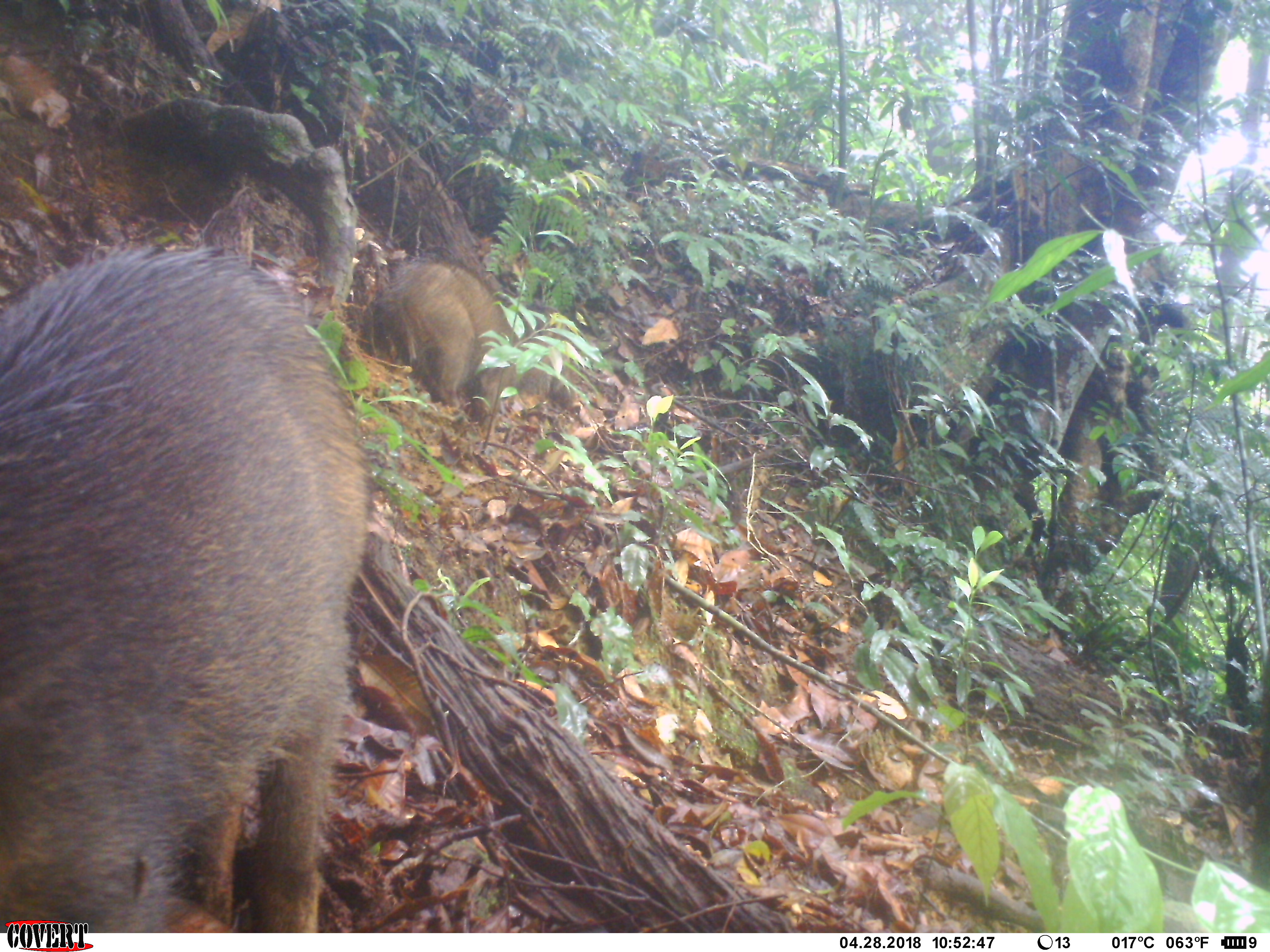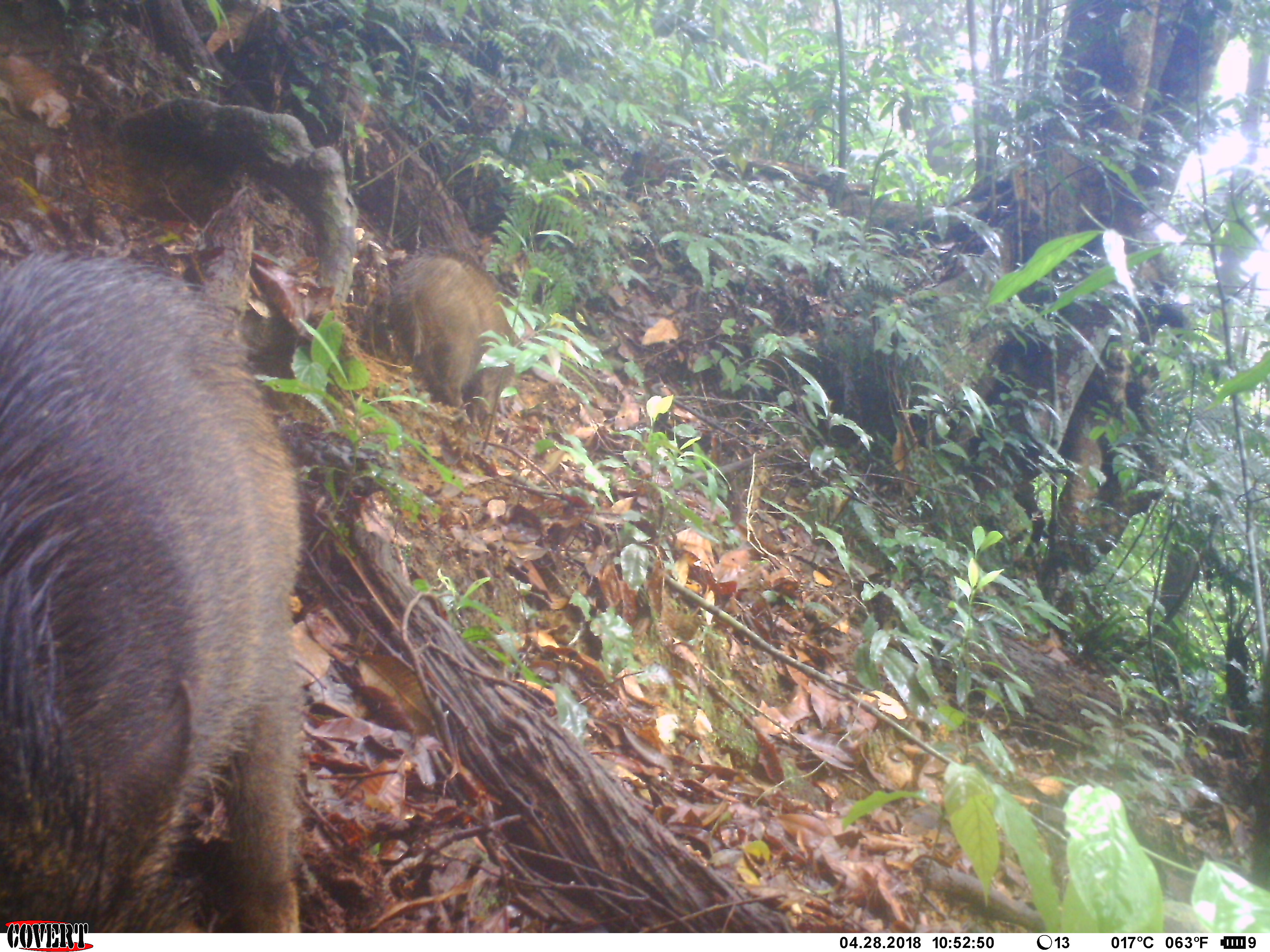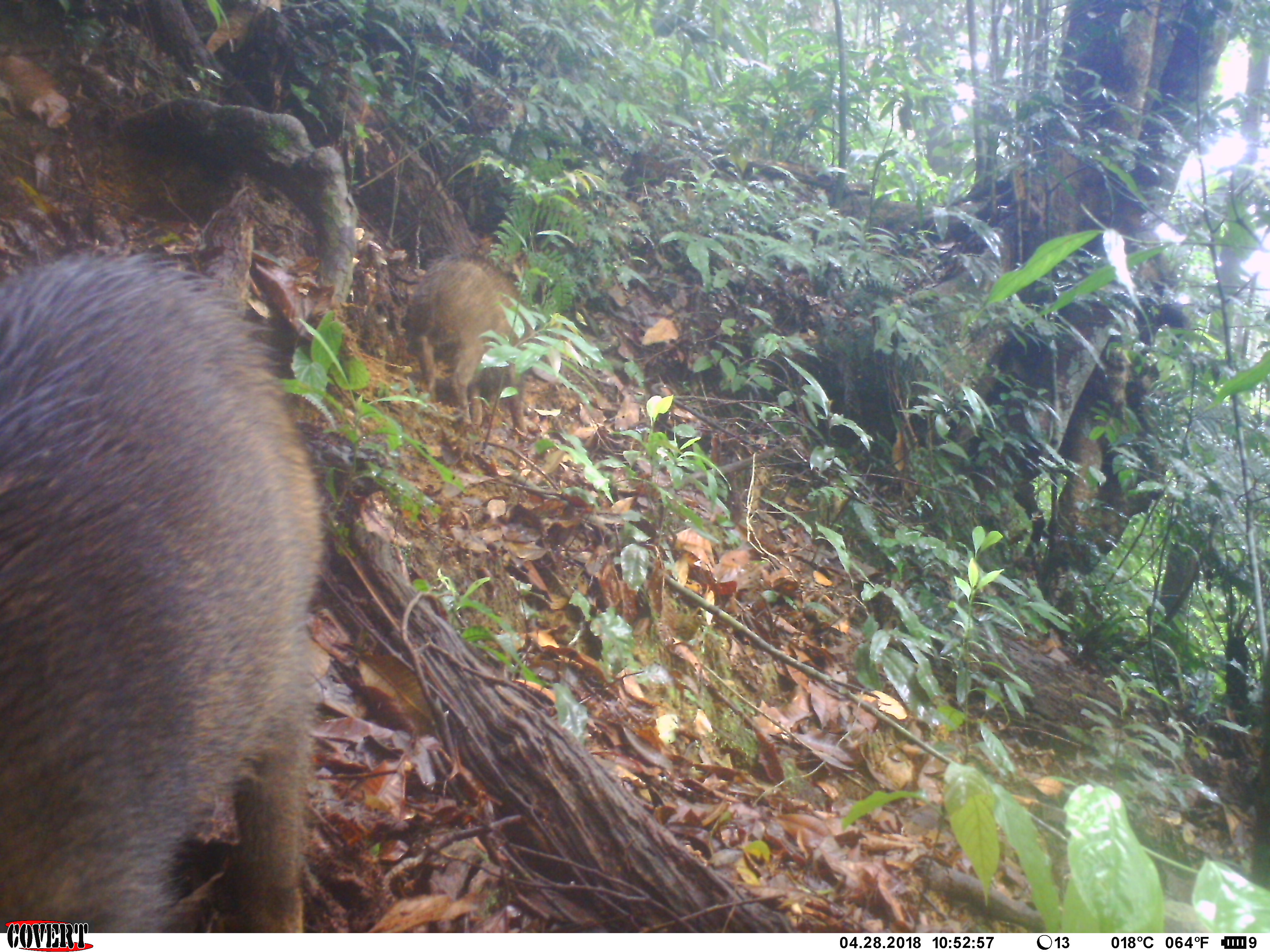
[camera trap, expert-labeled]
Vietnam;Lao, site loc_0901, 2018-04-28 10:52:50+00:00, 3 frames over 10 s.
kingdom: Animalia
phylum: Chordata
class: Mammalia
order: Artiodactyla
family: Suidae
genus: Sus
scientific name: Sus scrofa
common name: eurasian wild pig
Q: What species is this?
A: Eurasian wild pig (Sus scrofa).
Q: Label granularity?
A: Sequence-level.